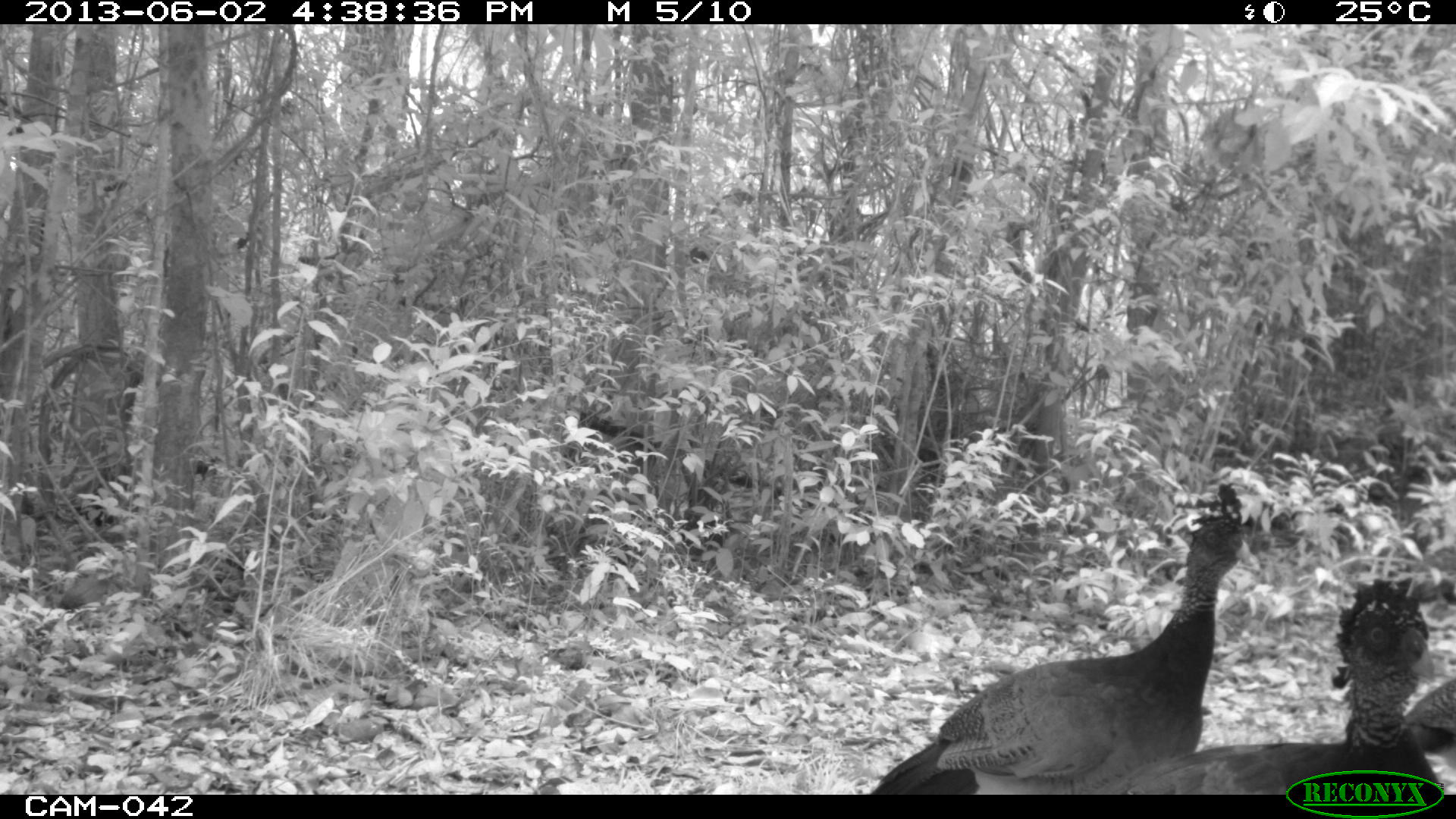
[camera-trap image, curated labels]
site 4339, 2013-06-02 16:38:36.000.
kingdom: Animalia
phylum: Chordata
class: Aves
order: Galliformes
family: Cracidae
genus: Crax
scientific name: Crax rubra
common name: great curassow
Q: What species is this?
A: Crax rubra (great curassow).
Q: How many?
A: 3.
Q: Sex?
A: Female.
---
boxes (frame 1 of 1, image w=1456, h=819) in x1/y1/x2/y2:
crax rubra: 864/481/1263/794; 1091/573/1440/794; 1404/675/1454/752